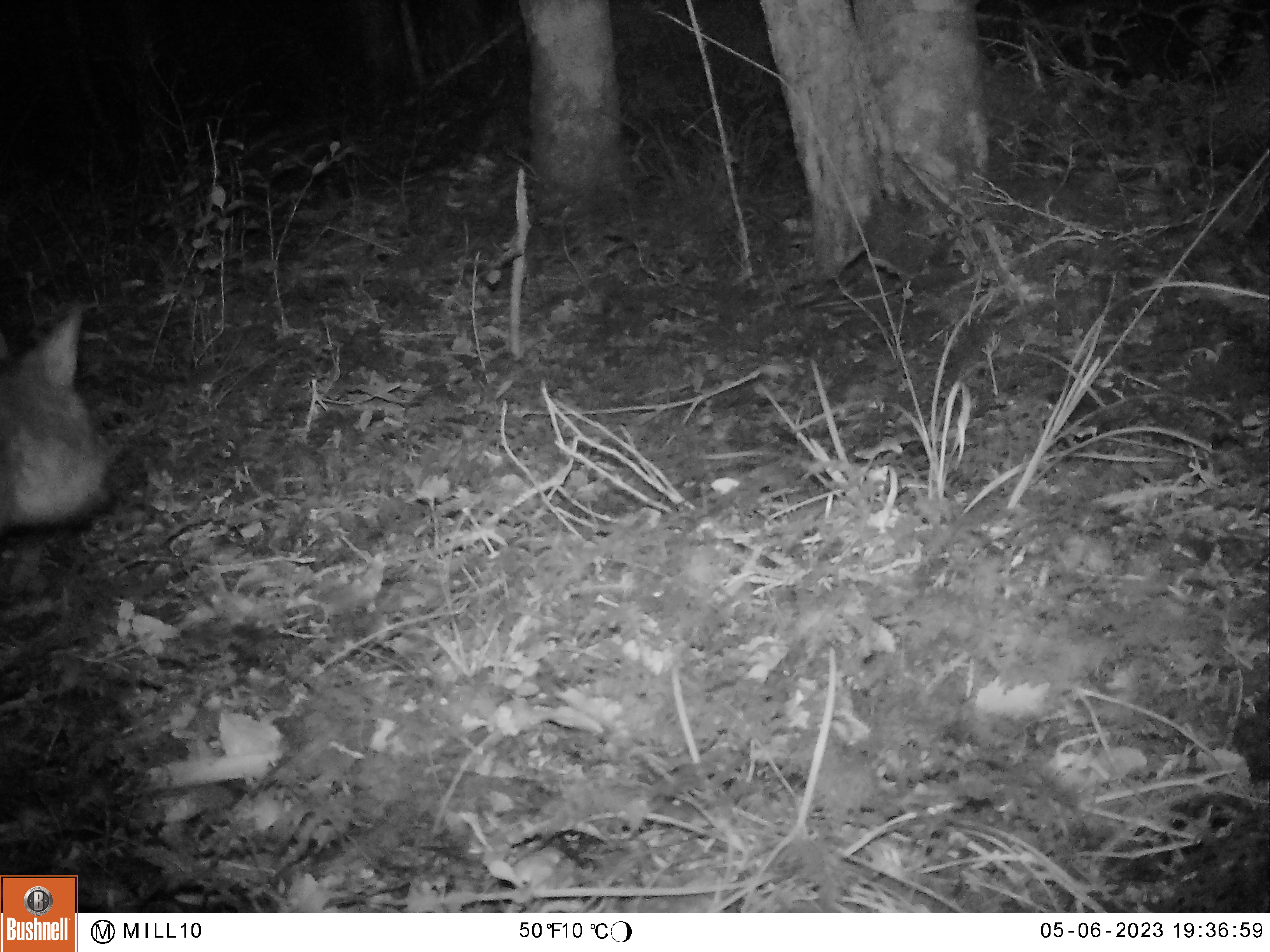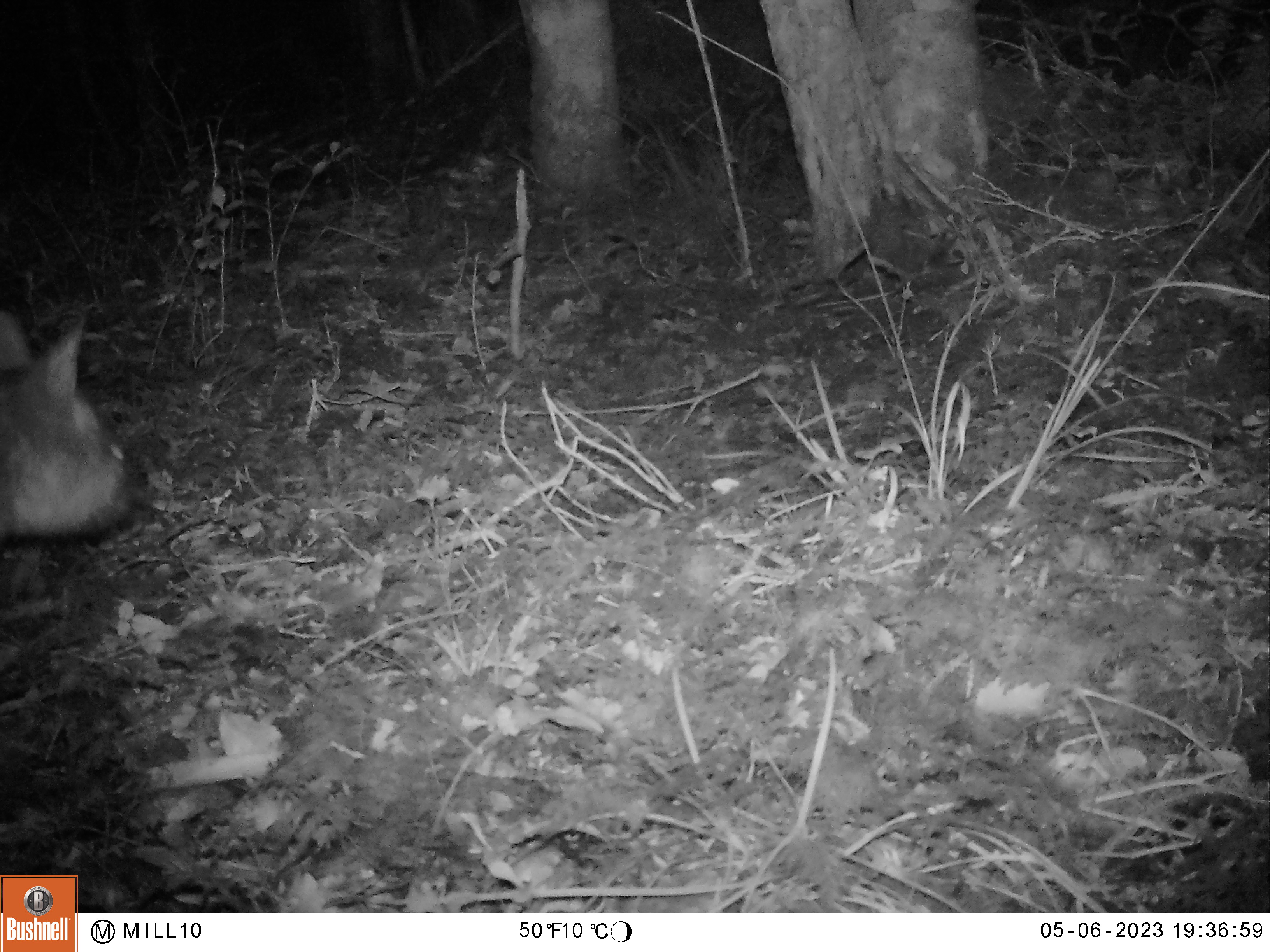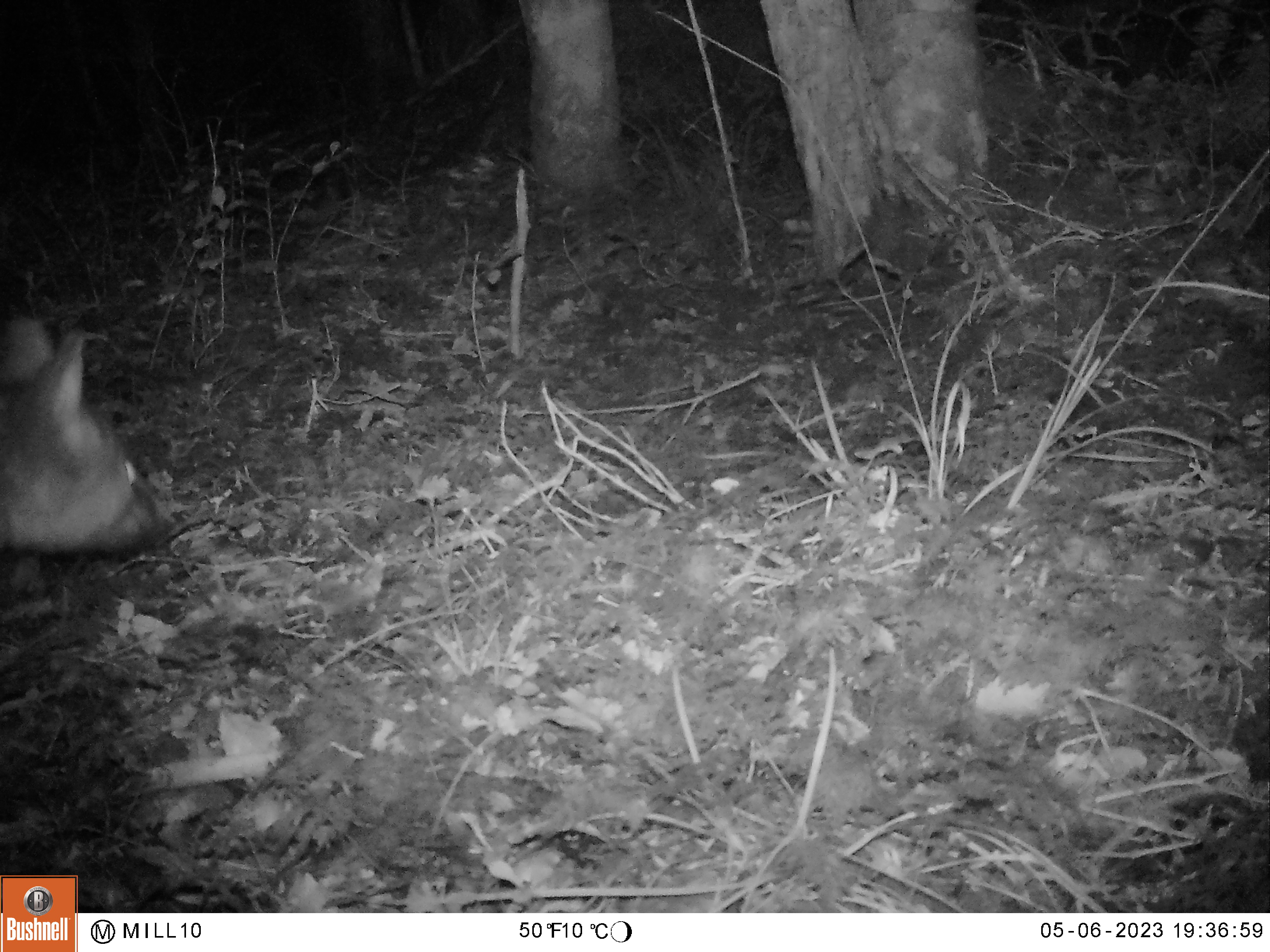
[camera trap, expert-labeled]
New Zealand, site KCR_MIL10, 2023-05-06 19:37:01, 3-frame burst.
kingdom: Animalia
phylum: Chordata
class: Mammalia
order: Diprotodontia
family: Phalangeridae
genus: Trichosurus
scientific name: Trichosurus vulpecula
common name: common brushtail possum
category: possum